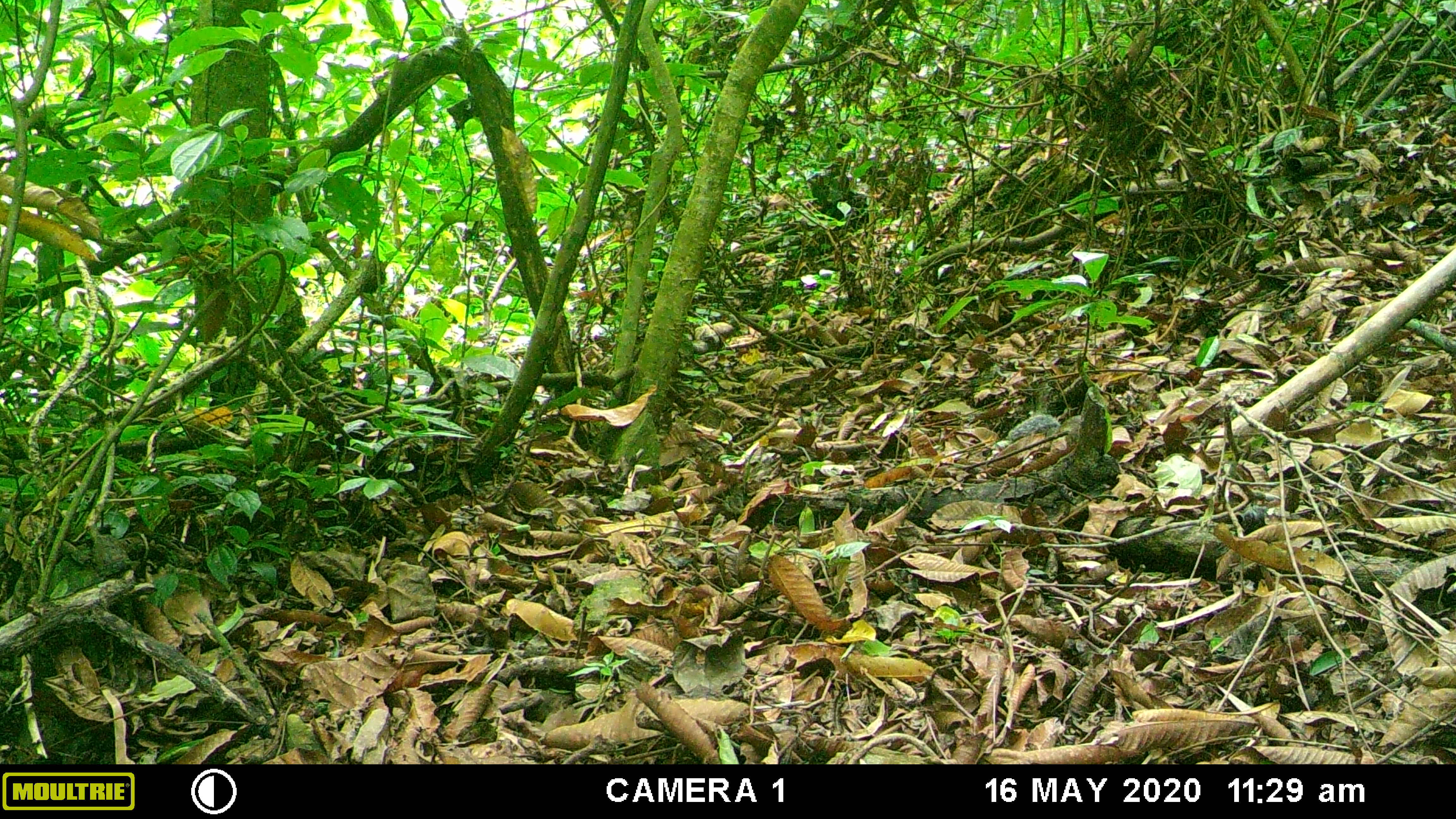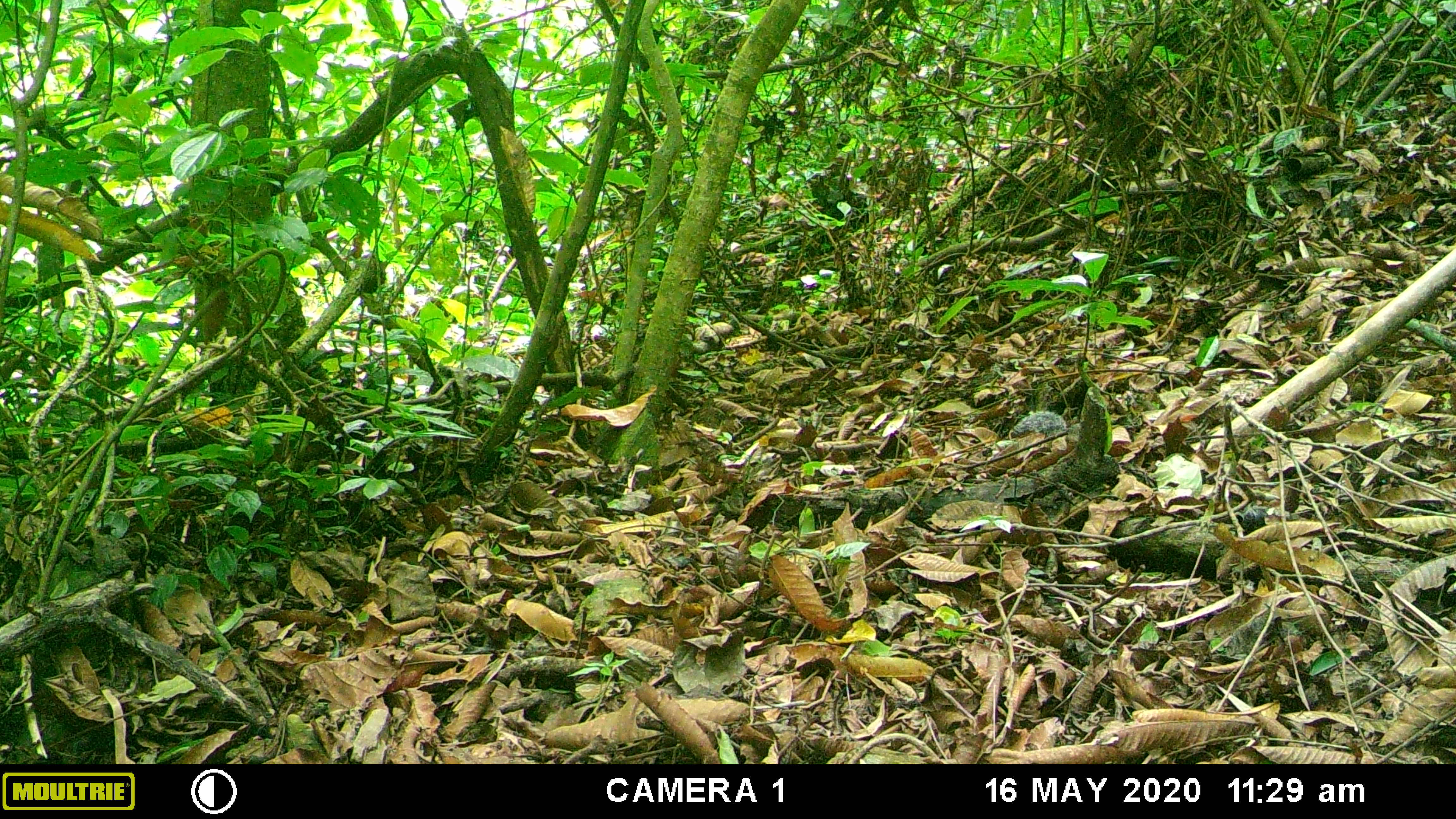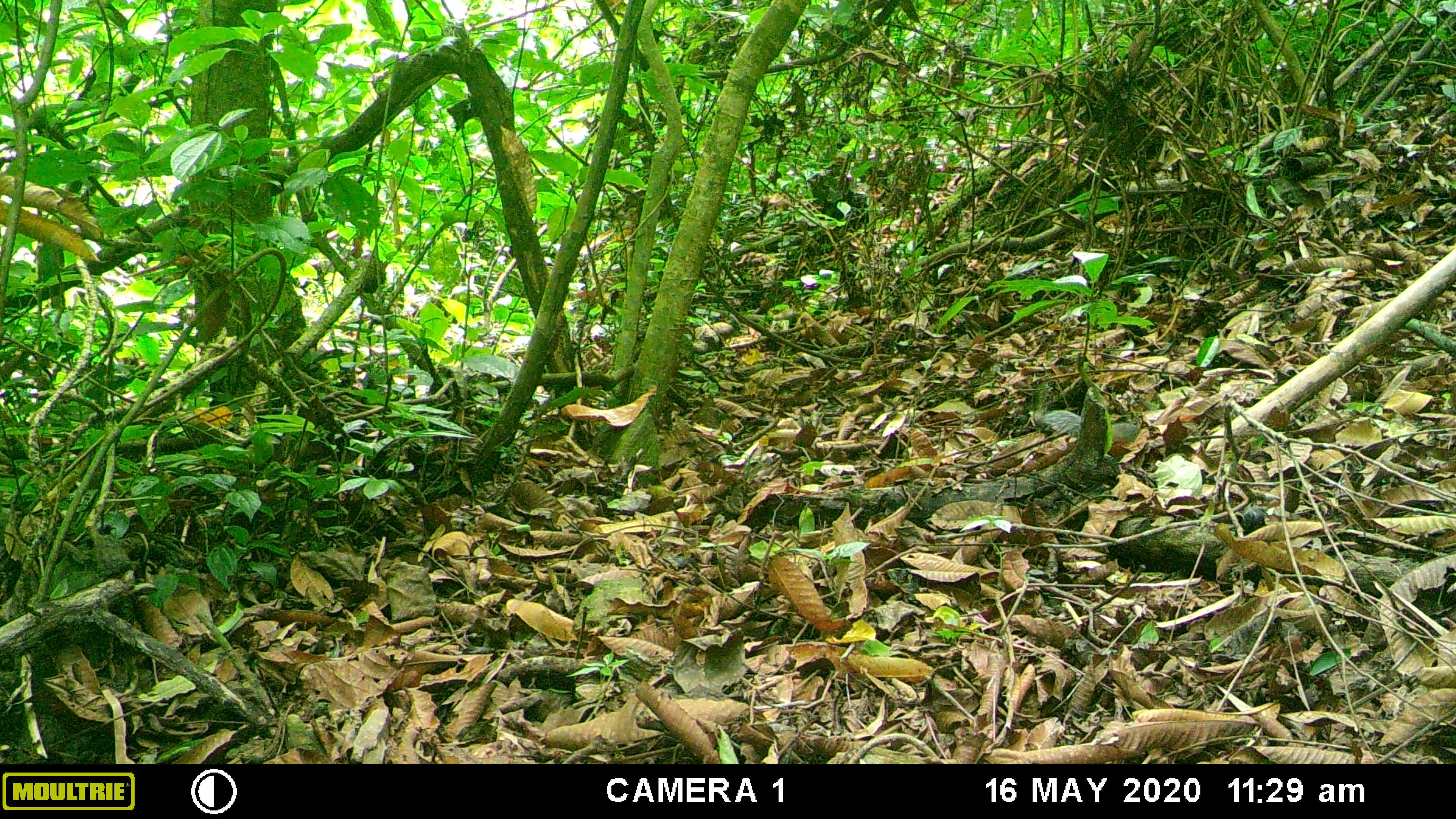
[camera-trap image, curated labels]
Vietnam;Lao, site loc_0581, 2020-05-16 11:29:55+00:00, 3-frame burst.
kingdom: Animalia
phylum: Chordata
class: Mammalia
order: Rodentia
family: Sciuridae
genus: Dremomys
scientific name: Dremomys rufigenis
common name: red-cheeked squirrel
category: red cheeked squirrel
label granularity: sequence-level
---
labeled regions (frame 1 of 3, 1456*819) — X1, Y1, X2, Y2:
red cheeked squirrel: 1009, 414, 1081, 441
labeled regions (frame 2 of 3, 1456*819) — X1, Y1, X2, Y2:
red cheeked squirrel: 1009, 411, 1079, 439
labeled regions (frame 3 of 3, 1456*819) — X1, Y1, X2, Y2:
red cheeked squirrel: 1039, 409, 1140, 442